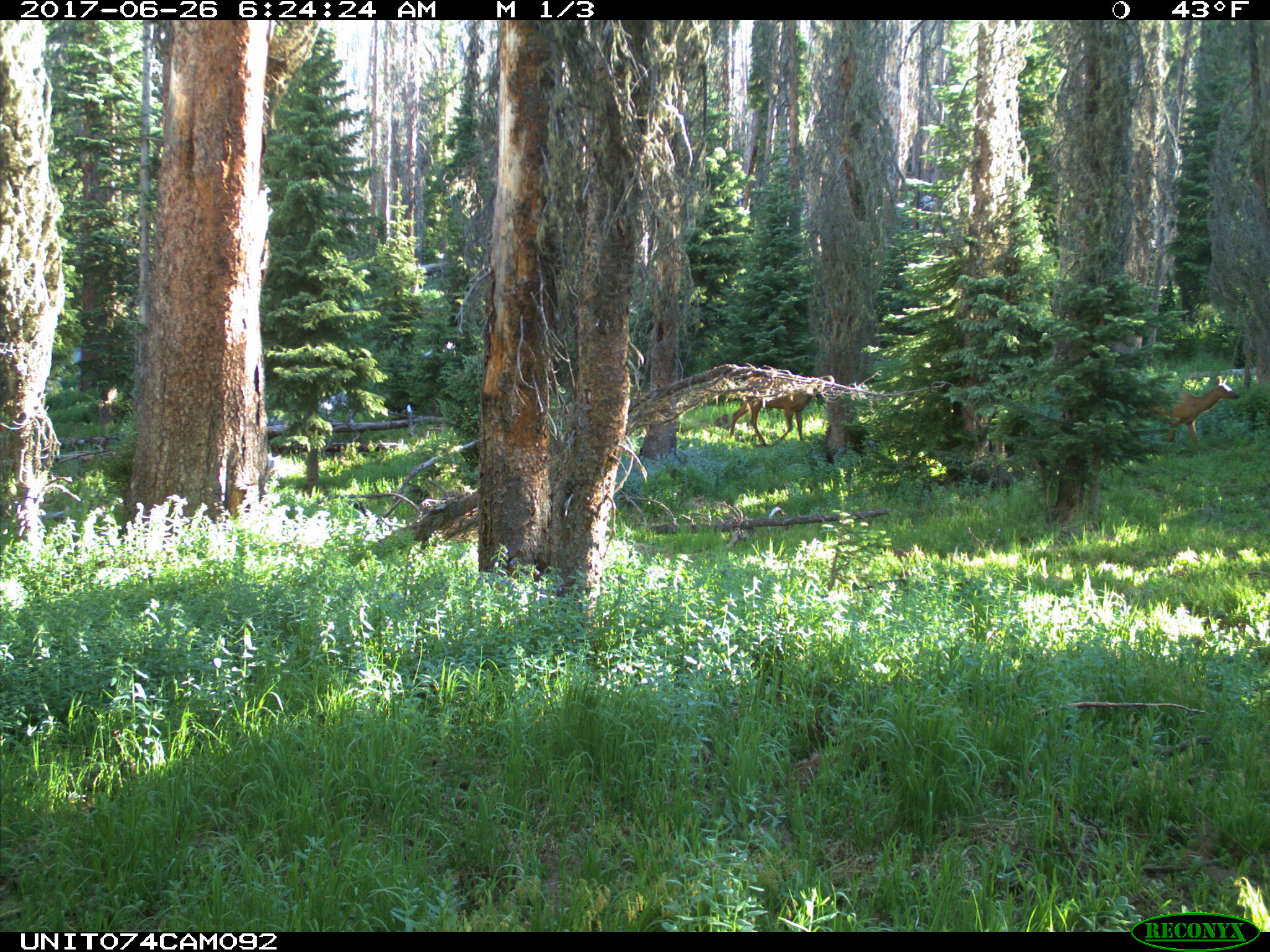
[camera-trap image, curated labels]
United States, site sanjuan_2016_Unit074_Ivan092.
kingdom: Animalia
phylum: Chordata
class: Mammalia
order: Artiodactyla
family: Cervidae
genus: Cervus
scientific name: Cervus elaphus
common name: red deer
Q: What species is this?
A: Cervus elaphus (red deer).